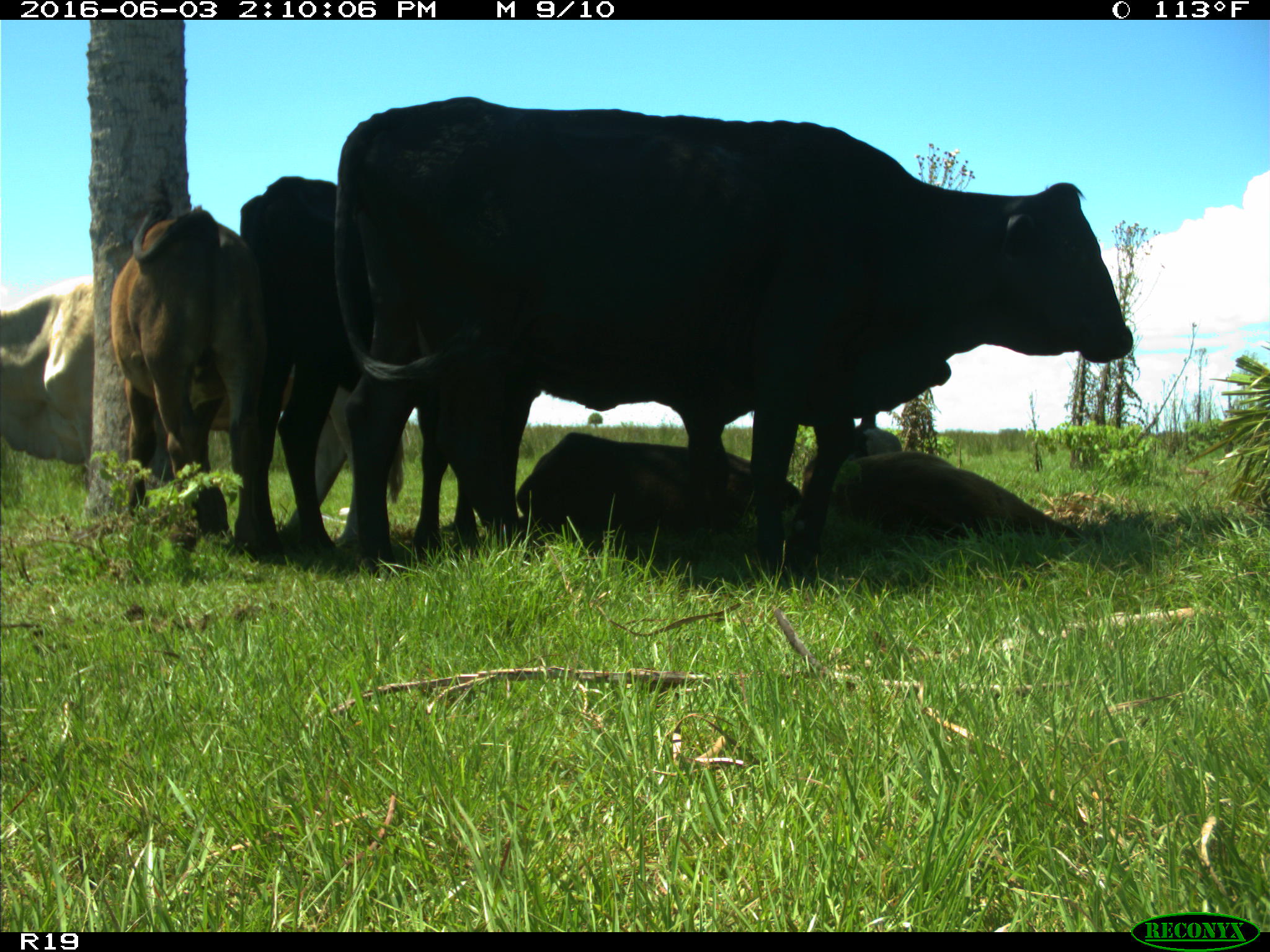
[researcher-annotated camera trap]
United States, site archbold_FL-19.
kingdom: Animalia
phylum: Chordata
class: Mammalia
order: Artiodactyla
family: Bovidae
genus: Bos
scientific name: Bos taurus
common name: domestic cow